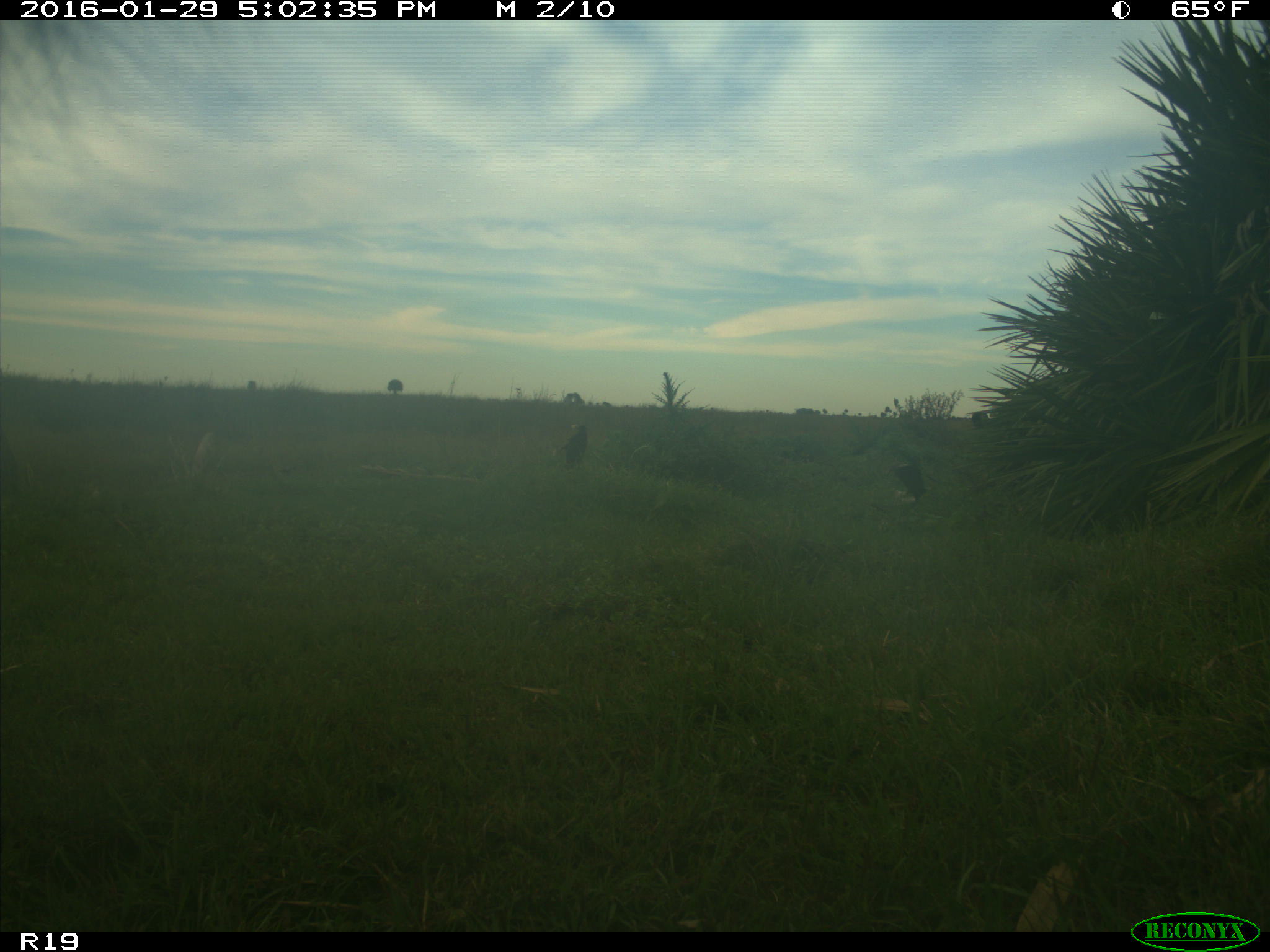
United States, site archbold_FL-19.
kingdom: Animalia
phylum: Chordata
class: Mammalia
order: Artiodactyla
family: Bovidae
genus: Bos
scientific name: Bos taurus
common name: domestic cow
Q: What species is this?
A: Bos taurus (domestic cow).